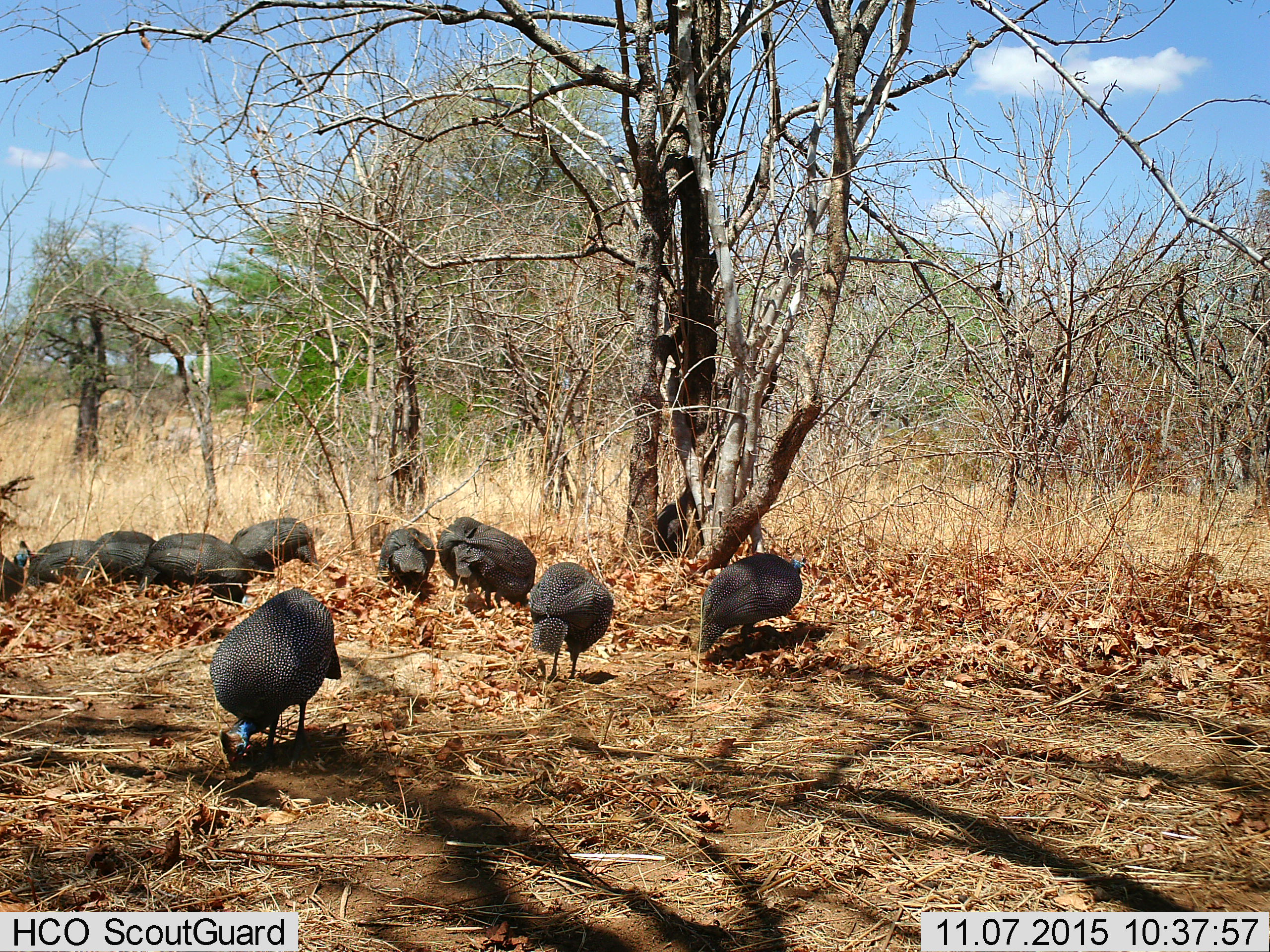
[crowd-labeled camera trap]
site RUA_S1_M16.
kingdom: Animalia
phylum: Chordata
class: Aves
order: Galliformes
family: Numididae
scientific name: Numididae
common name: guineafowl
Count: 11-50.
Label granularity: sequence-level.